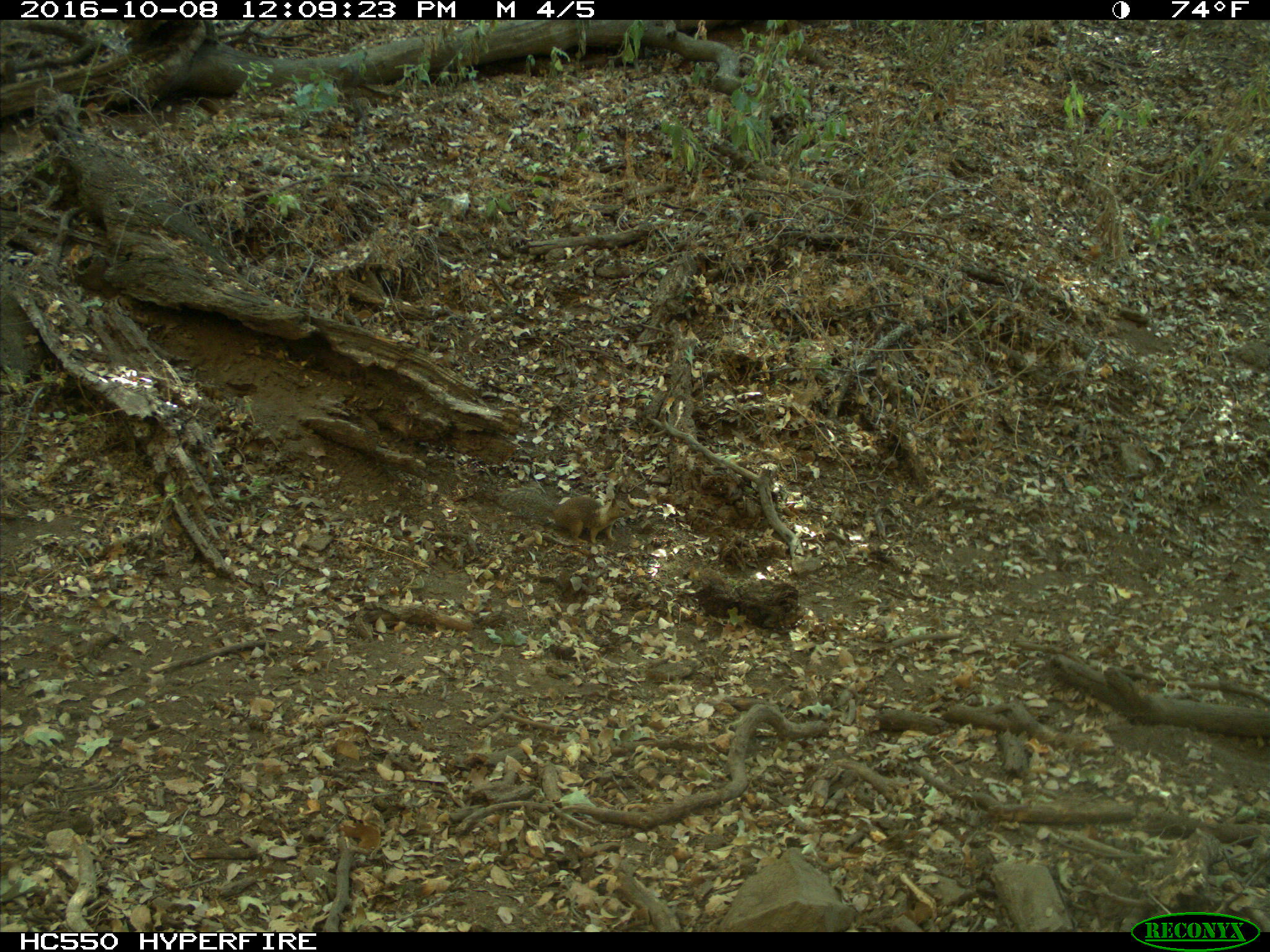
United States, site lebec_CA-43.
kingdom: Animalia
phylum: Chordata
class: Mammalia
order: Rodentia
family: Sciuridae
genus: Otospermophilus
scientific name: Otospermophilus beecheyi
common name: california ground squirrel